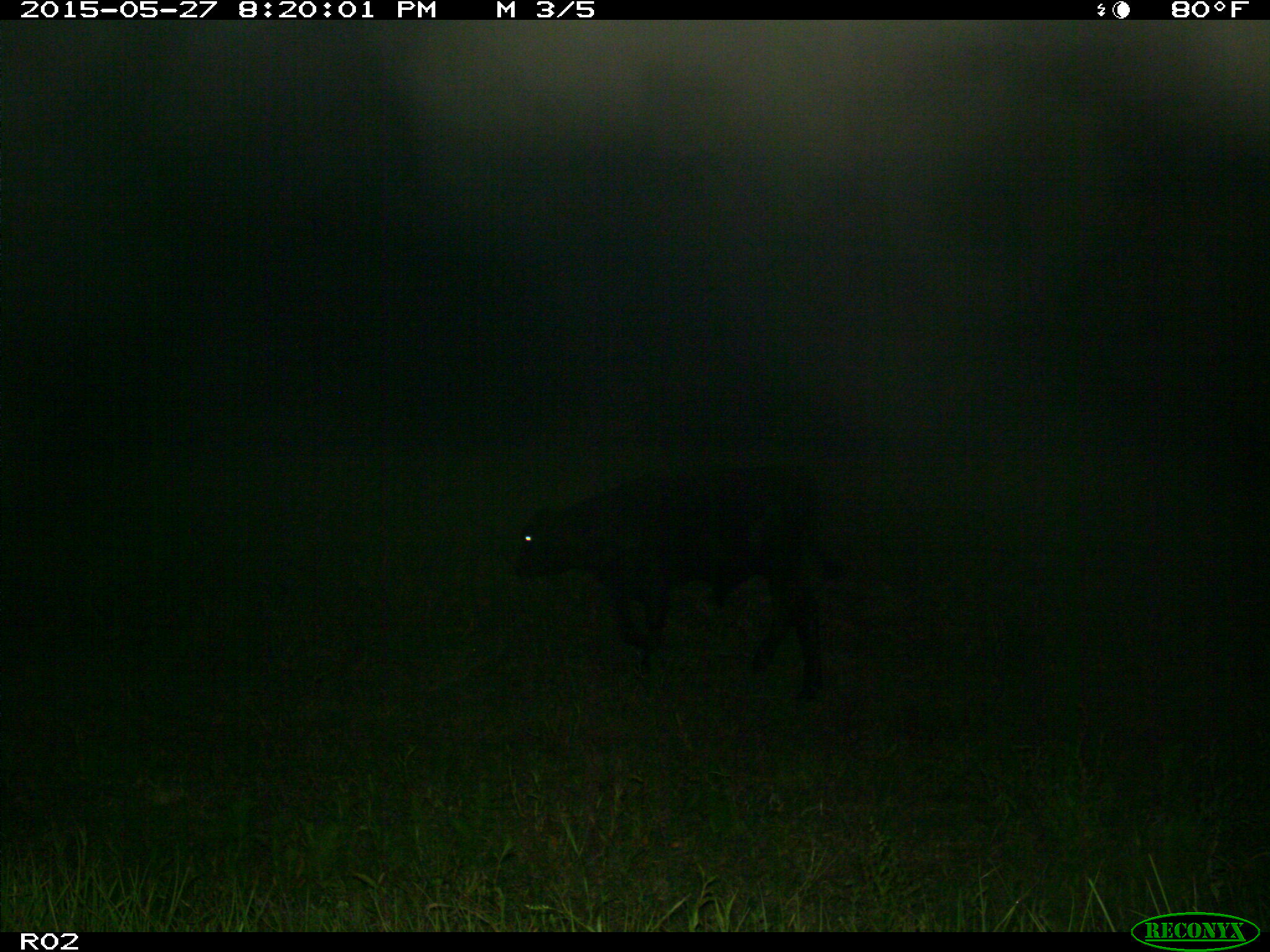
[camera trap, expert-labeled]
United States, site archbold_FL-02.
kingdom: Animalia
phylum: Chordata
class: Mammalia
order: Artiodactyla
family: Bovidae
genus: Bos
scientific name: Bos taurus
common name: domestic cow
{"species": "Bos taurus (domestic cow)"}